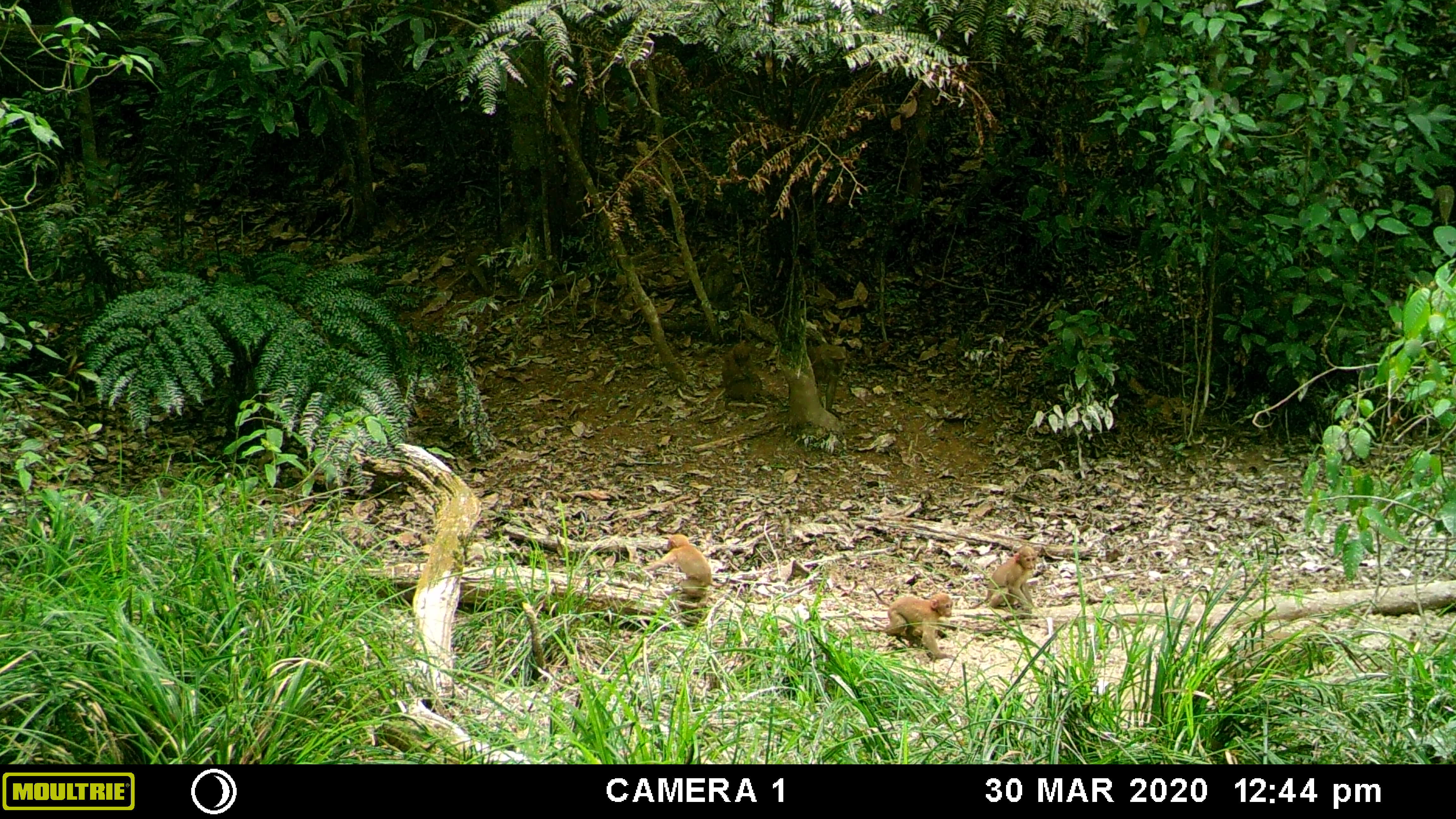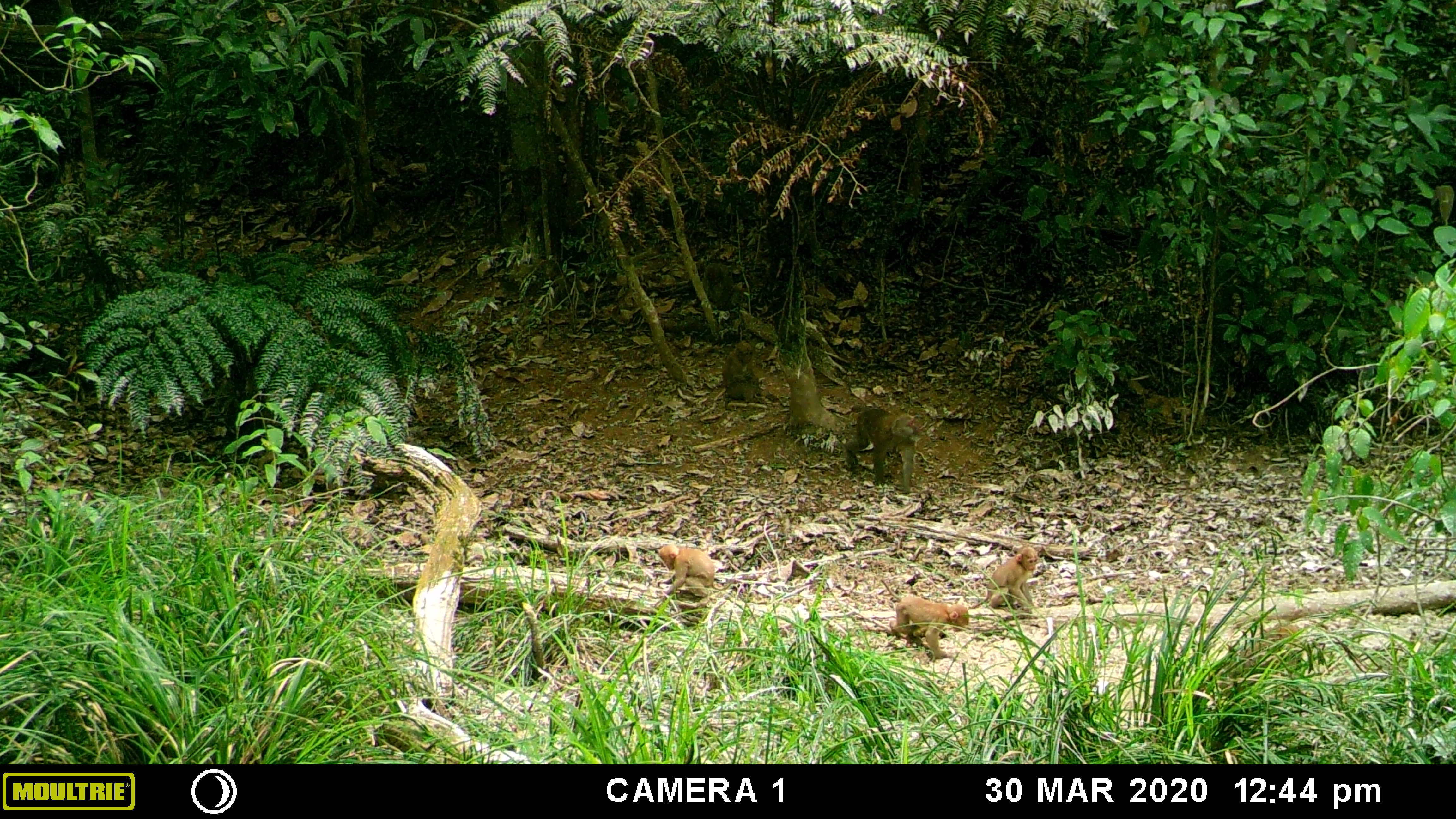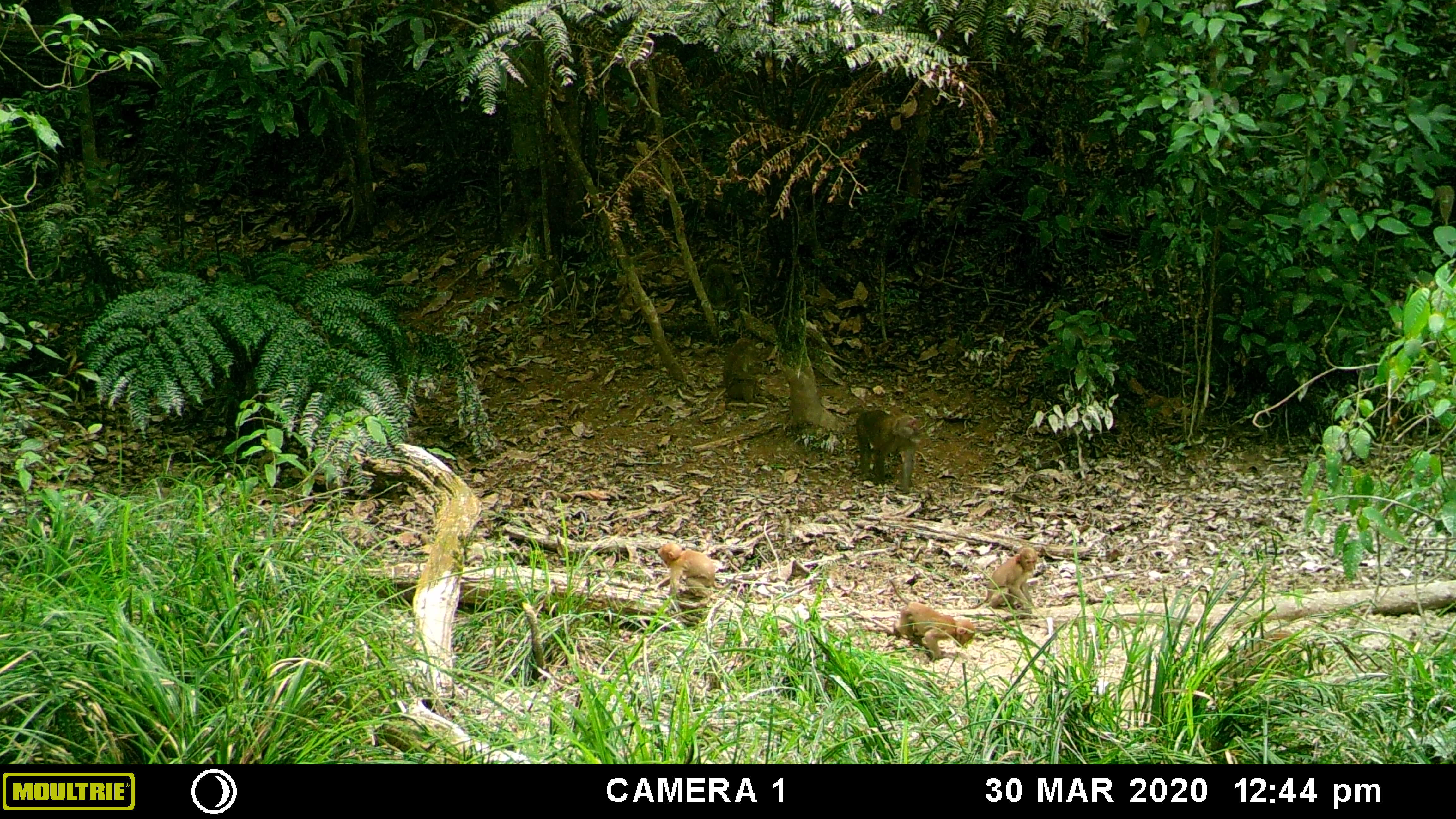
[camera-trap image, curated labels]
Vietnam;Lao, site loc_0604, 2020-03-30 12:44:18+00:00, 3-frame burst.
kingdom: Animalia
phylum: Chordata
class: Mammalia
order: Primates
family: Cercopithecidae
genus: Macaca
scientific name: Macaca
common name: macaques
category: assam or rhesus macaque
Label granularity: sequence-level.